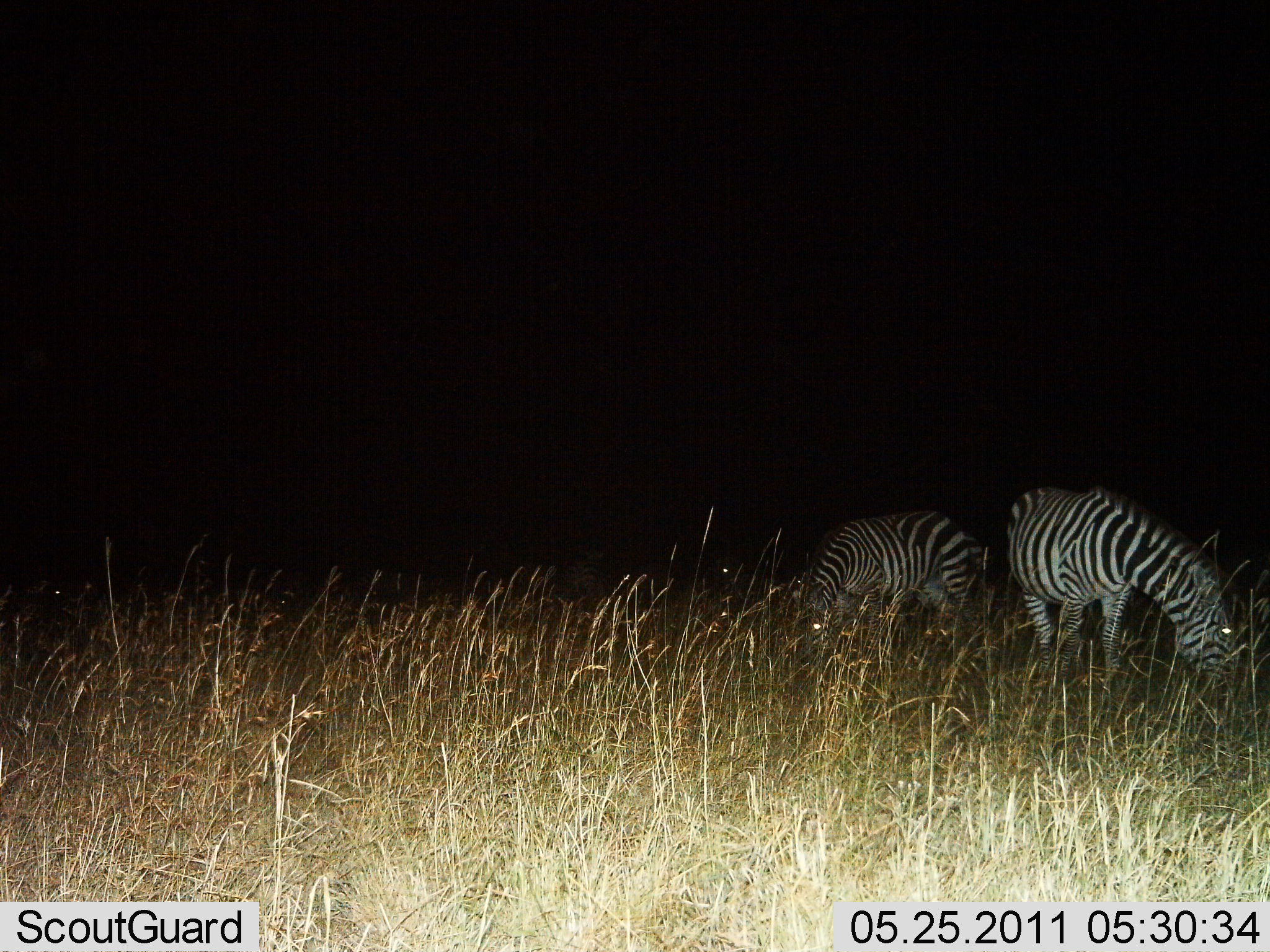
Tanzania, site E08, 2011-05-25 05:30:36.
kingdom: Animalia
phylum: Chordata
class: Mammalia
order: Perissodactyla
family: Equidae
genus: Equus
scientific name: Equus quagga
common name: plains zebra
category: zebra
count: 2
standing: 0%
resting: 0%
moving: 0%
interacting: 0%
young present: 0%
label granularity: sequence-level